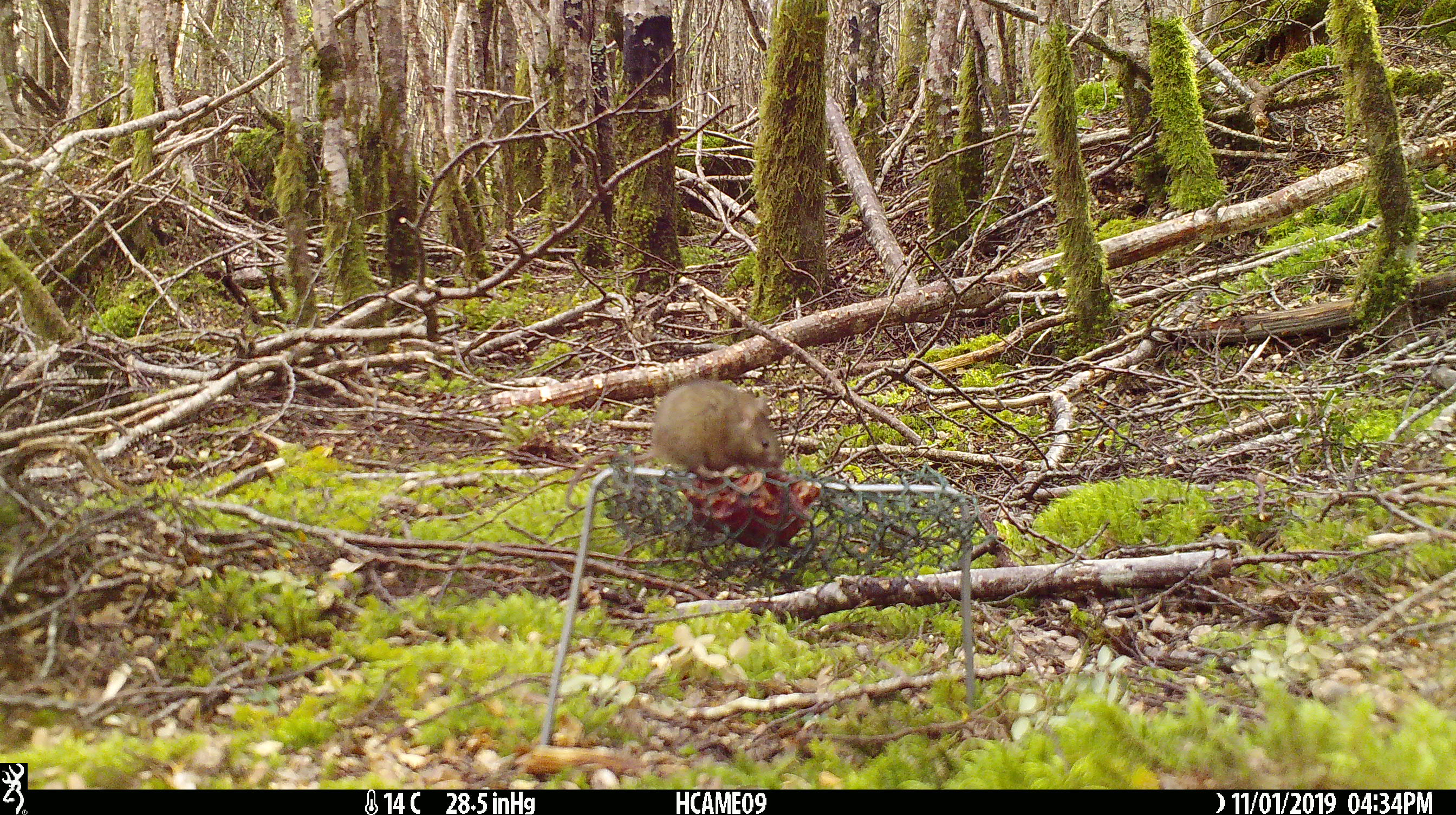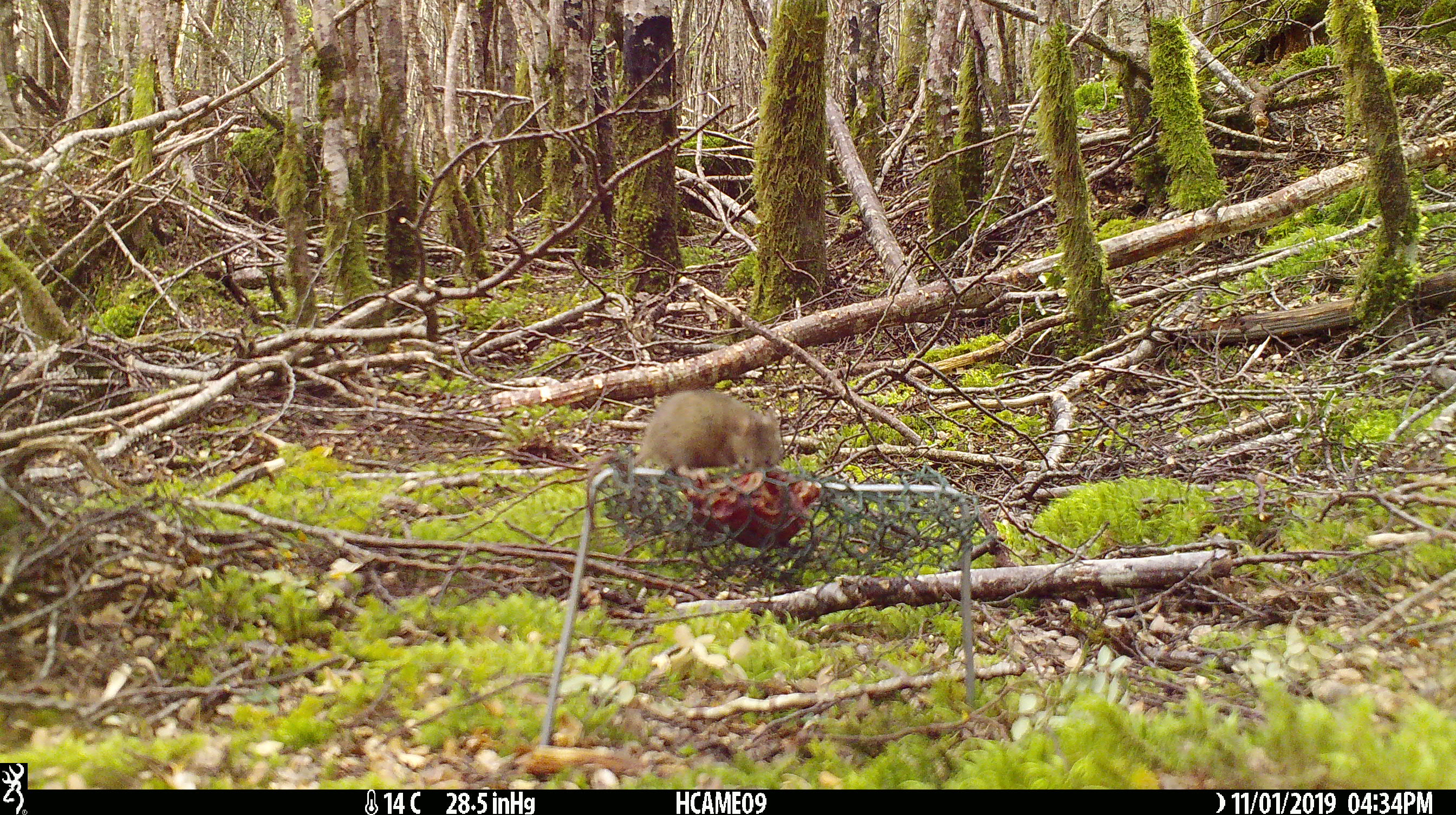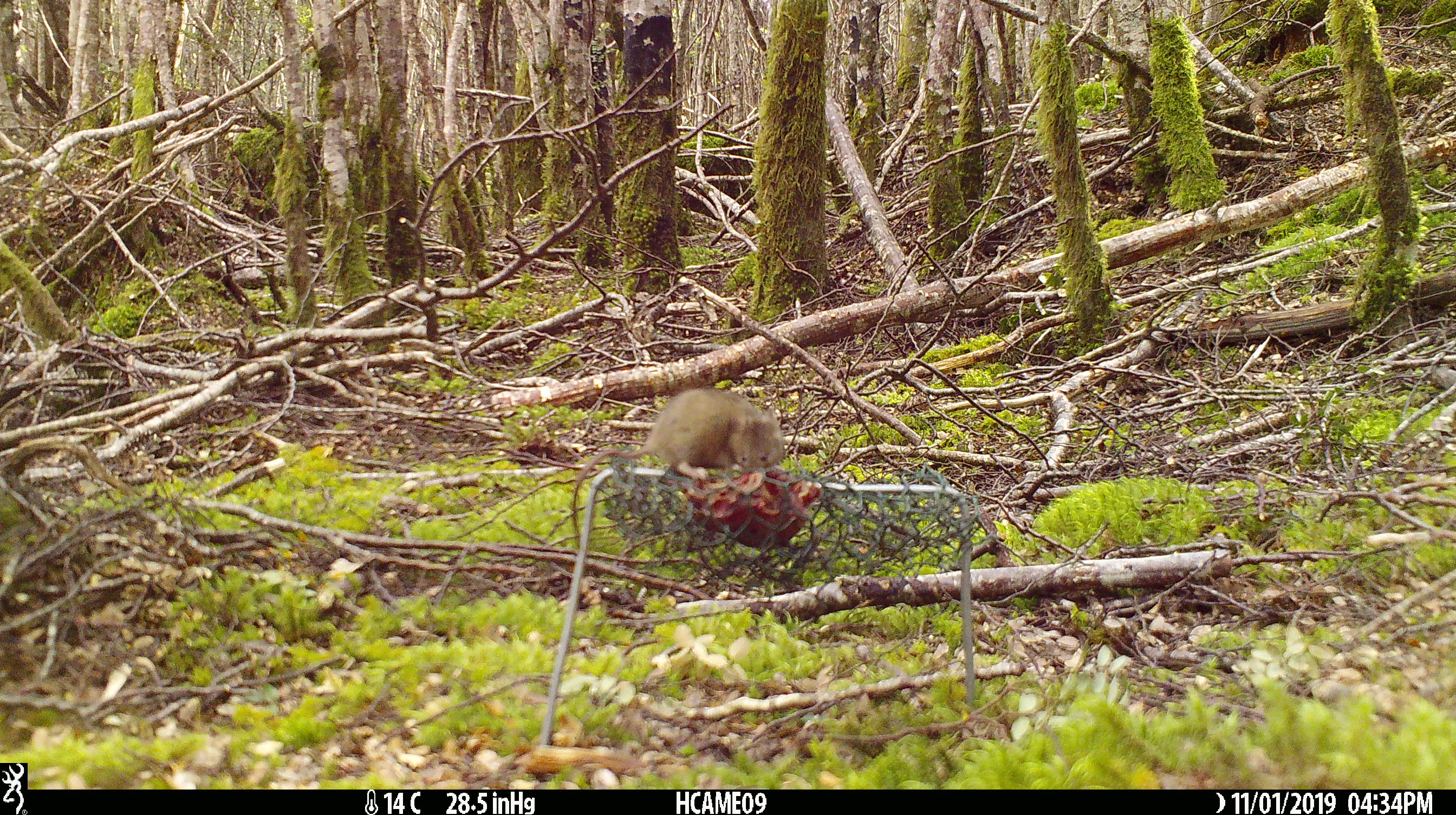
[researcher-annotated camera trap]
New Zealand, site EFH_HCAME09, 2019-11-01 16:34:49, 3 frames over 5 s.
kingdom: Animalia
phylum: Chordata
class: Mammalia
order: Rodentia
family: Muridae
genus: Mus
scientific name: Mus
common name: mouse